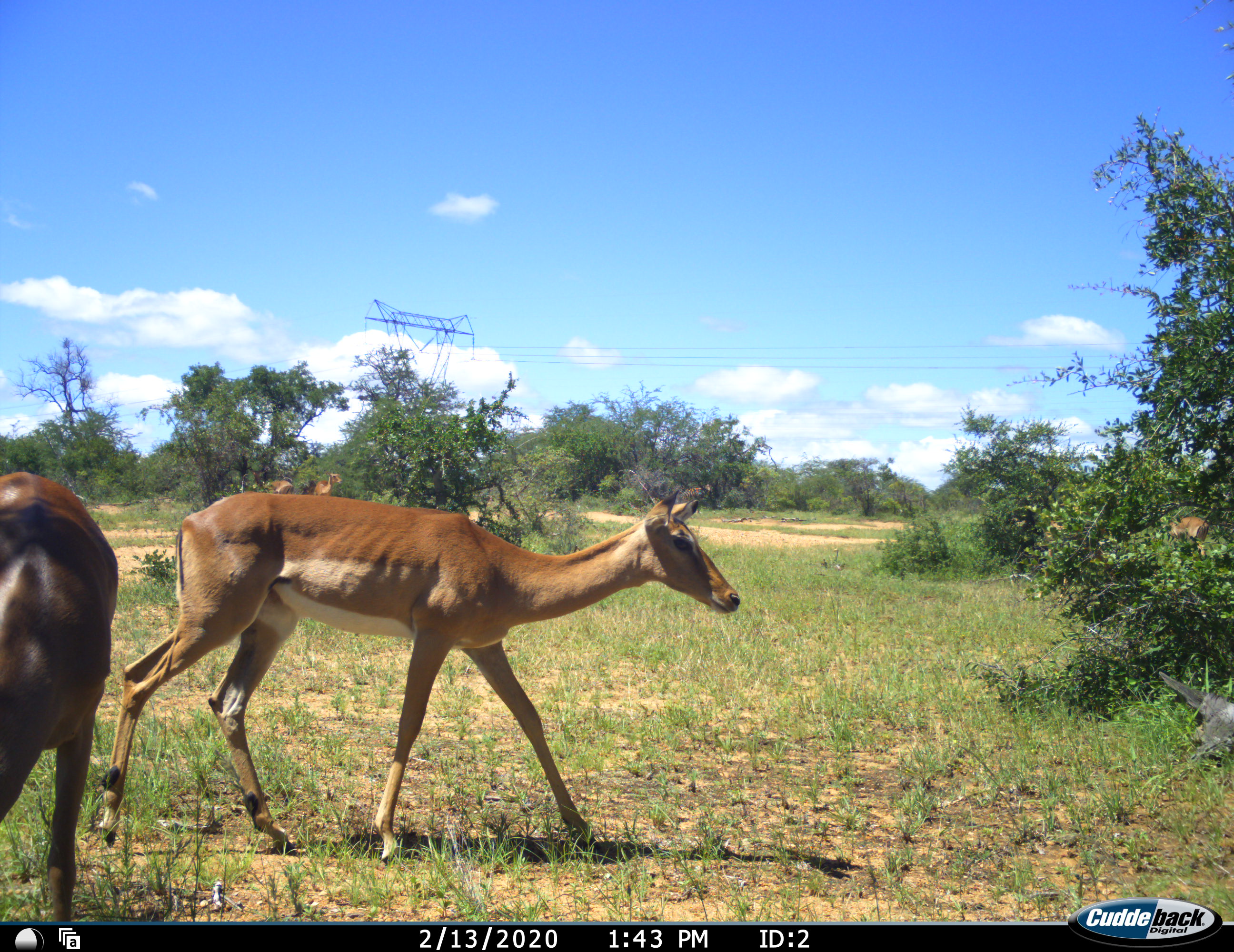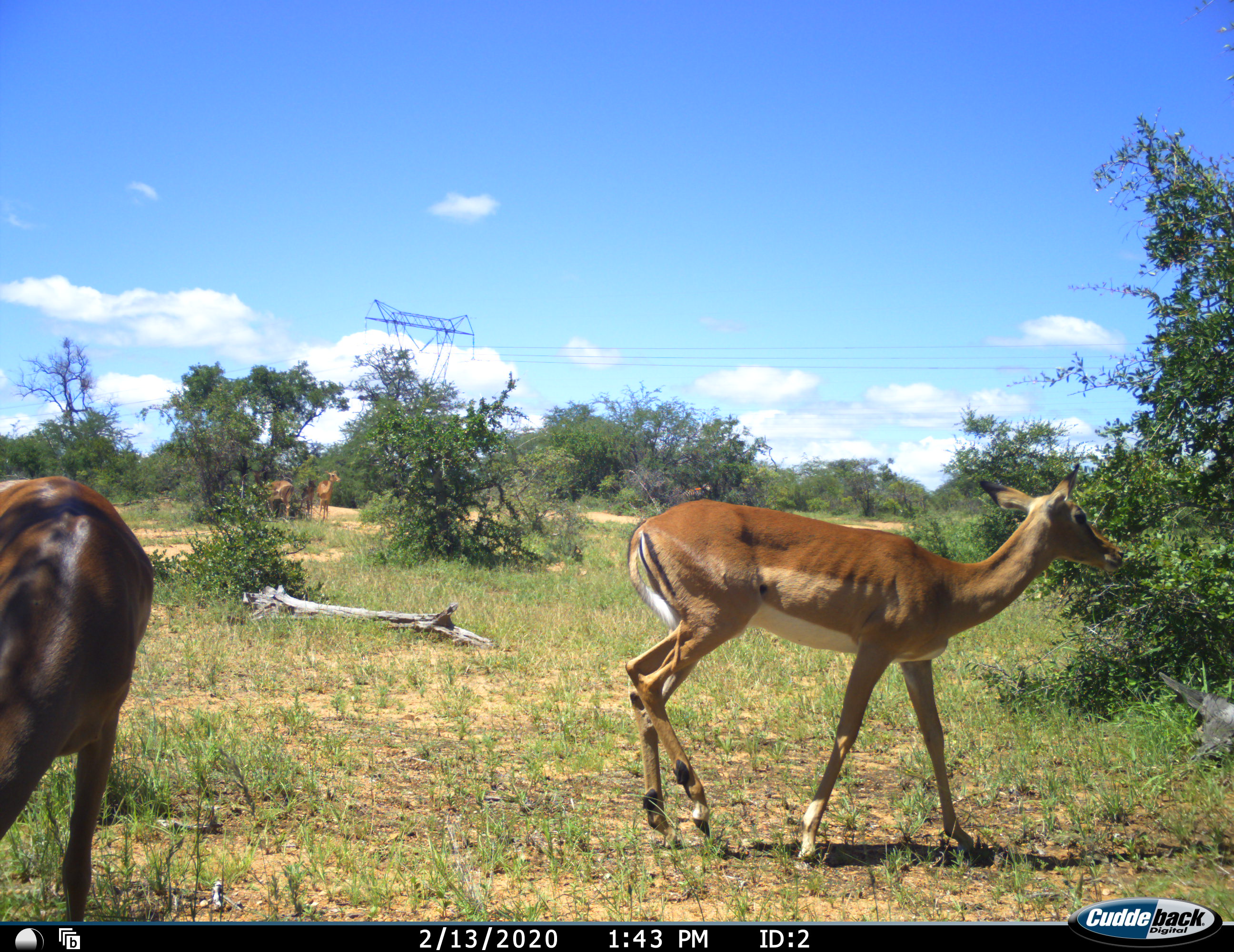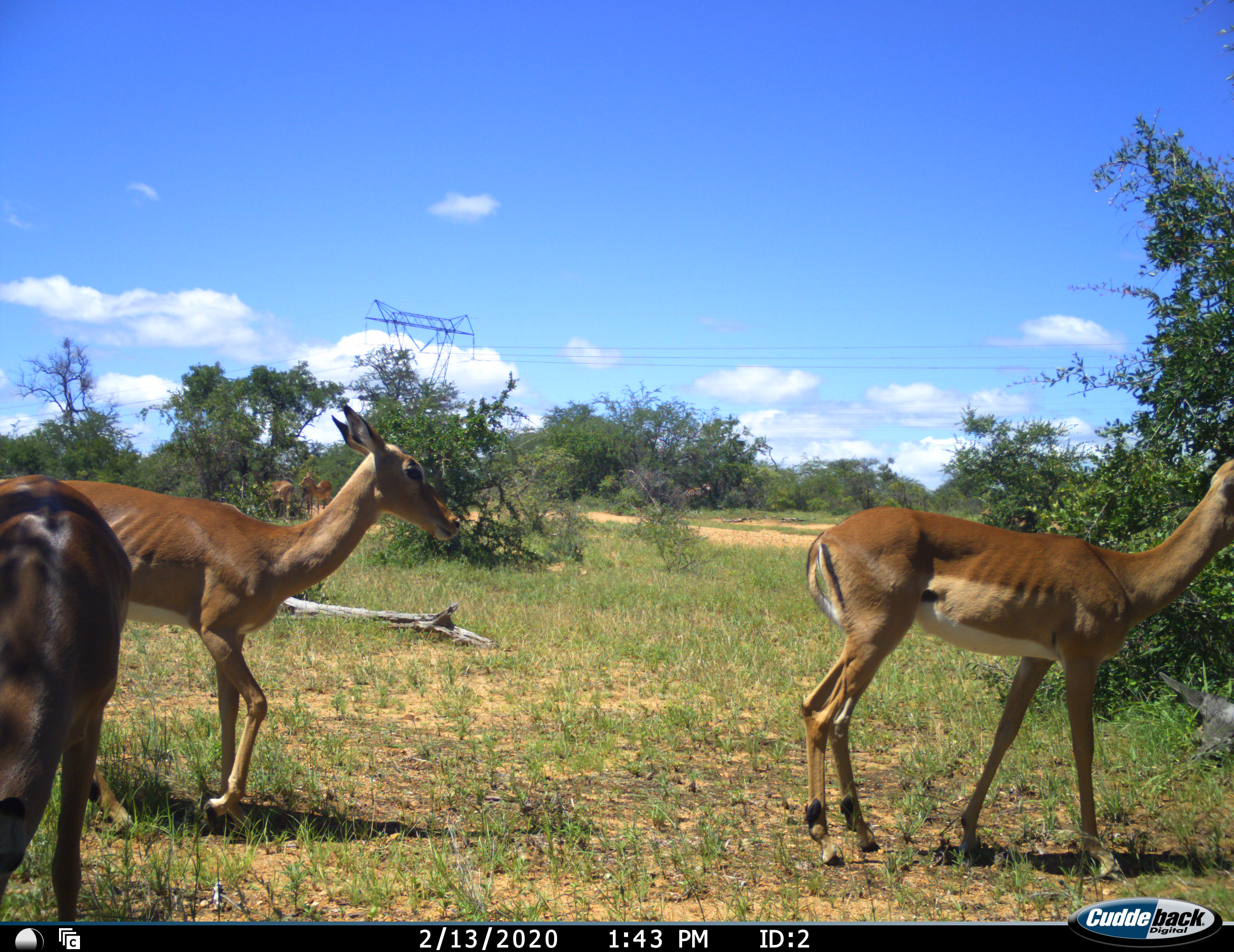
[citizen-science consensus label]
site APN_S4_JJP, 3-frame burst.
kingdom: Animalia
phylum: Chordata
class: Mammalia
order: Artiodactyla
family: Bovidae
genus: Aepyceros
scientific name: Aepyceros melampus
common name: impala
Impala (Aepyceros melampus), count 5. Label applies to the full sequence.